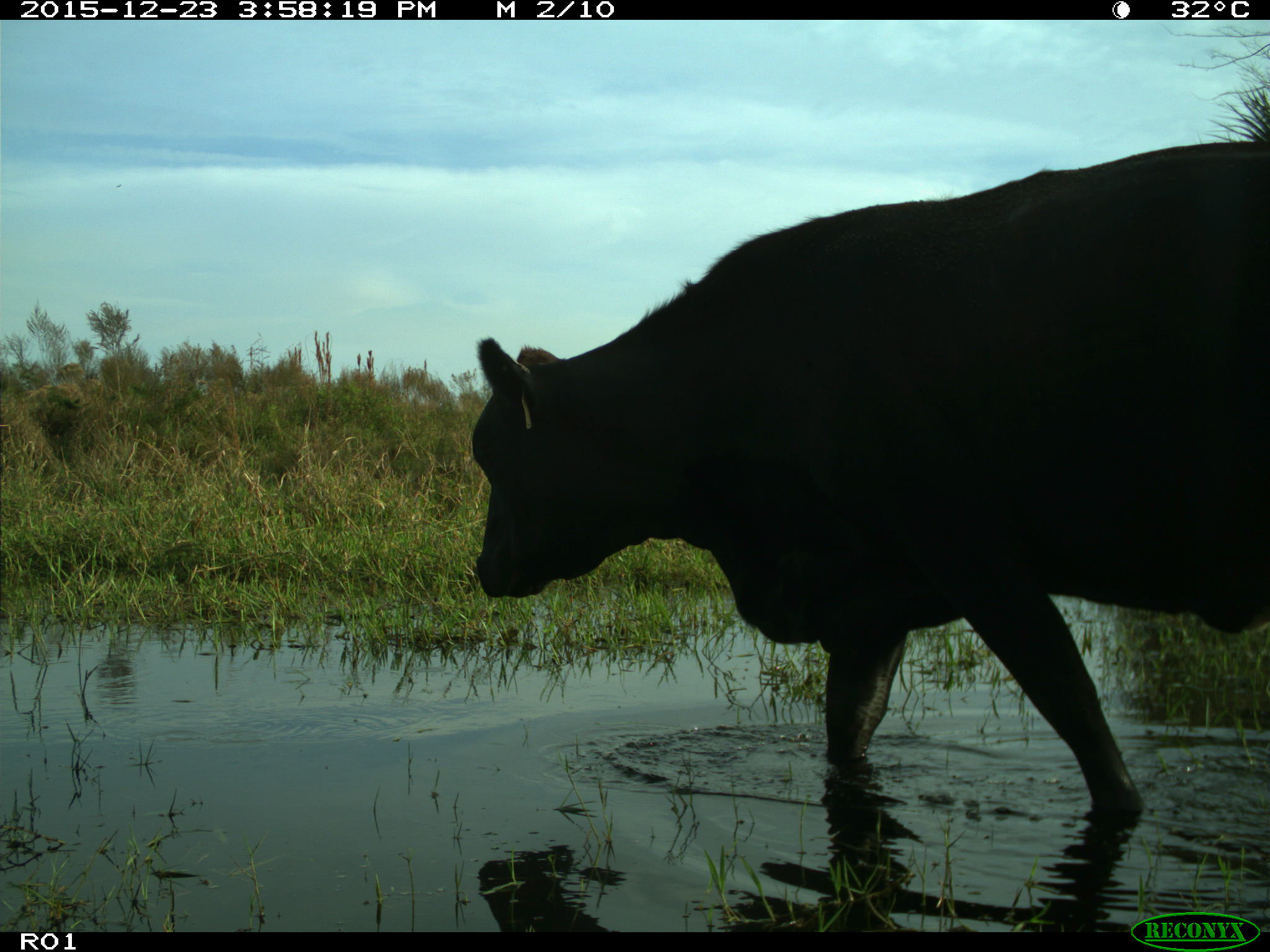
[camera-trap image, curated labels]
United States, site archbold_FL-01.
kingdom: Animalia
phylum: Chordata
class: Mammalia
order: Artiodactyla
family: Bovidae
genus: Bos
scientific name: Bos taurus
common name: domestic cow